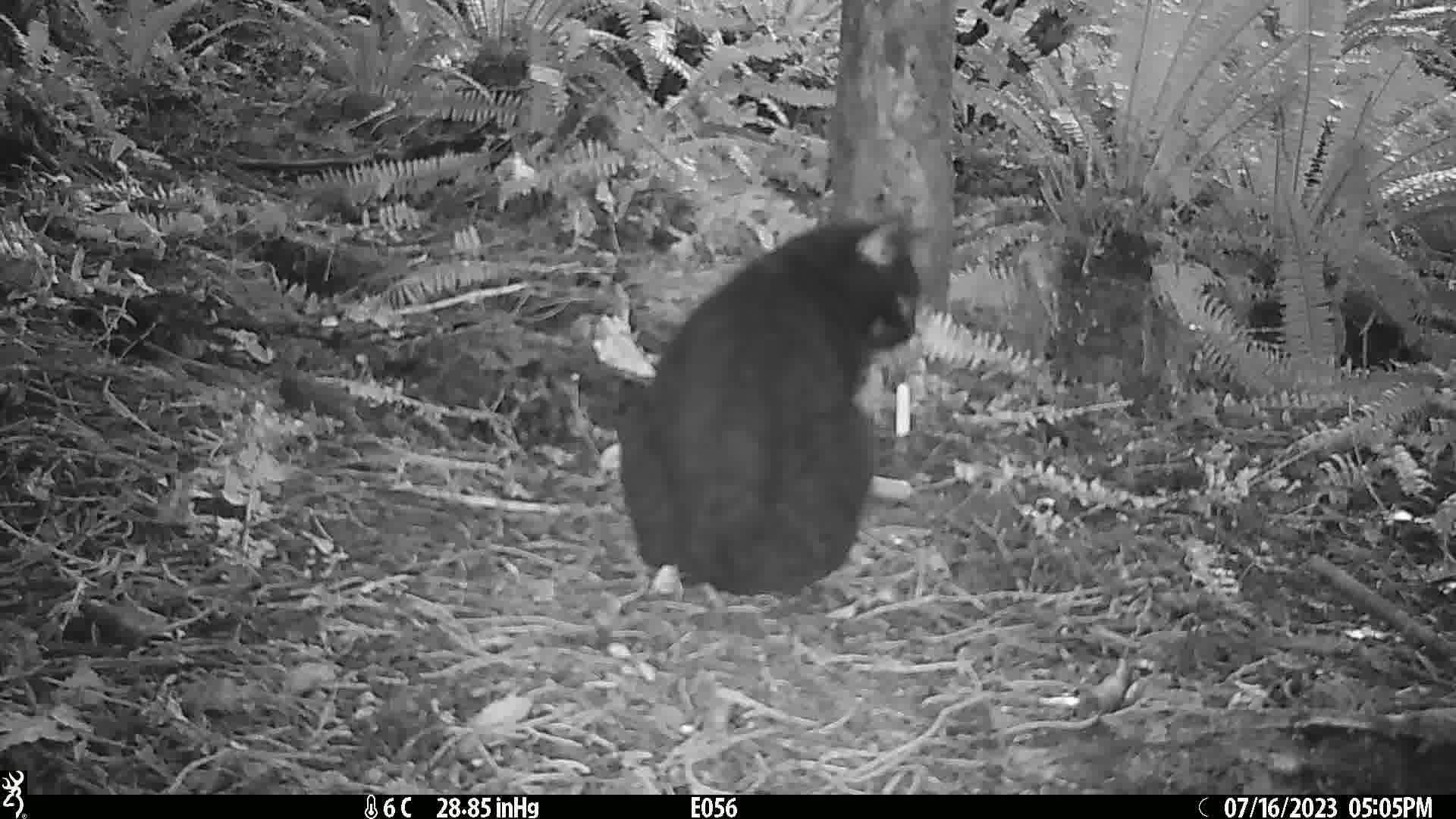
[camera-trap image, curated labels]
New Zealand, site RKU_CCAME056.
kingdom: Animalia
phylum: Chordata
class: Mammalia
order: Carnivora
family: Felidae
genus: Felis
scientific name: Felis catus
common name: domestic cat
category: cat